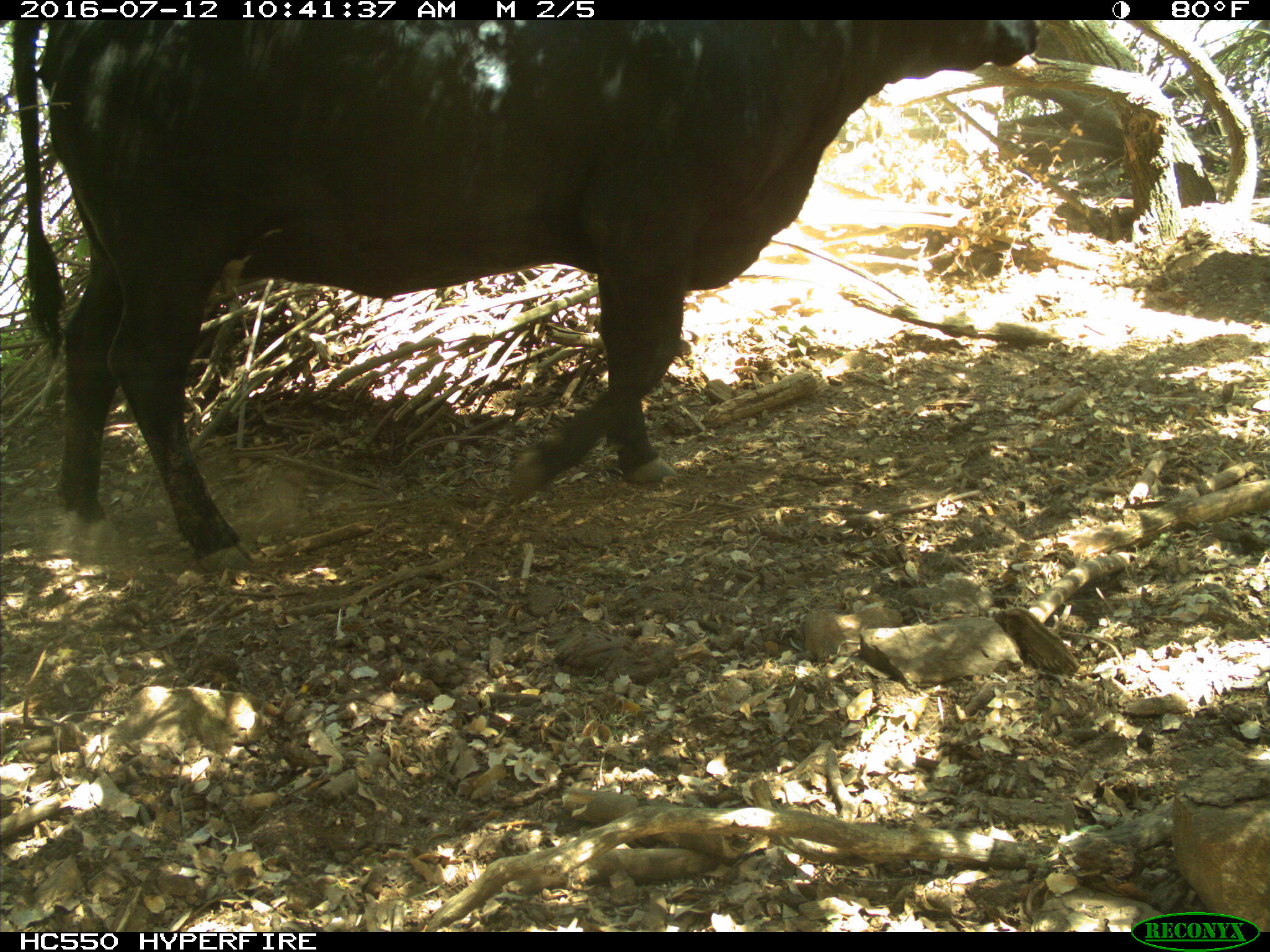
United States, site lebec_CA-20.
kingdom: Animalia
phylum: Chordata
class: Mammalia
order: Artiodactyla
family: Bovidae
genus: Bos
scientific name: Bos taurus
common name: domestic cow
Bos taurus (domestic cow).